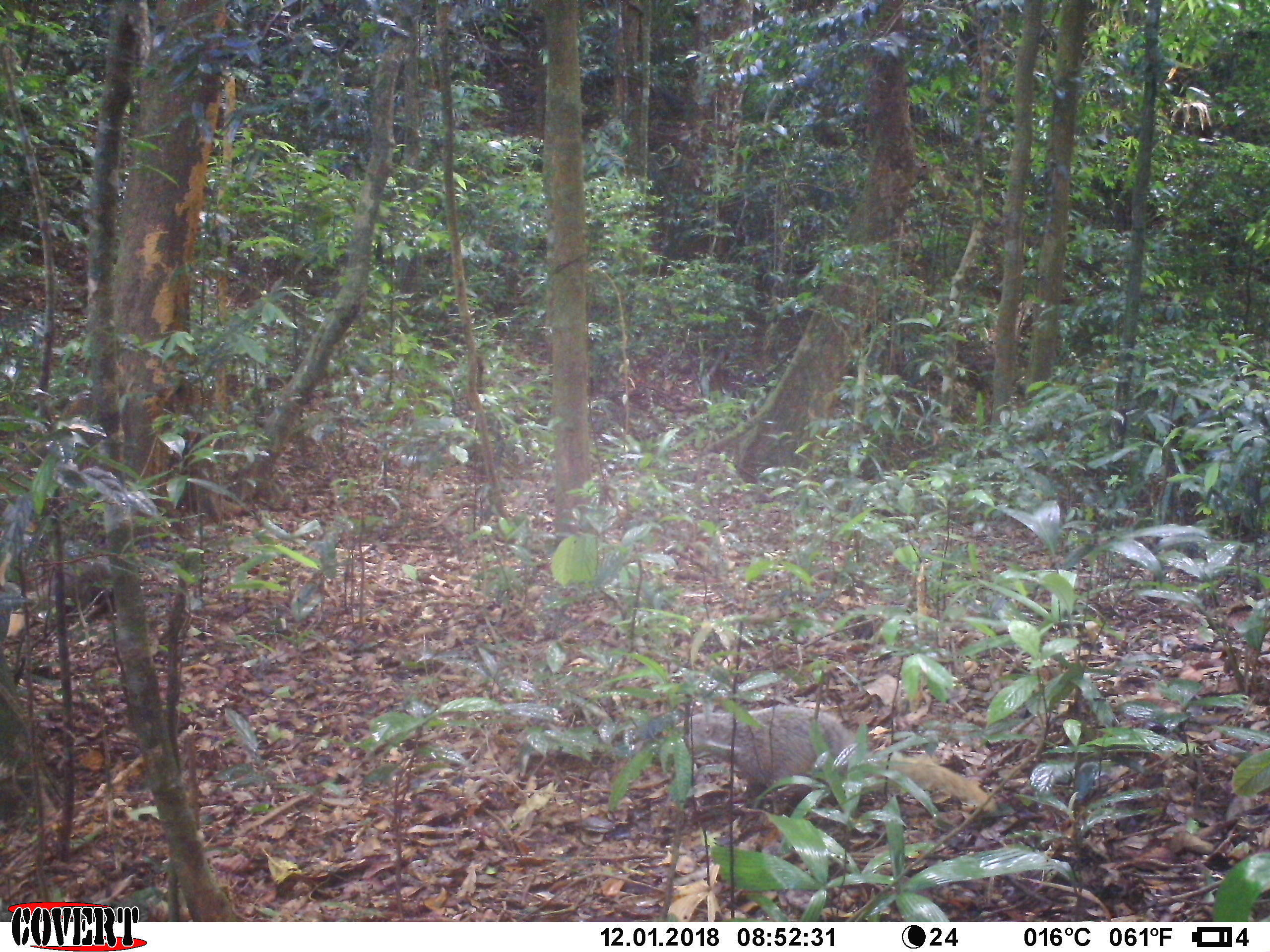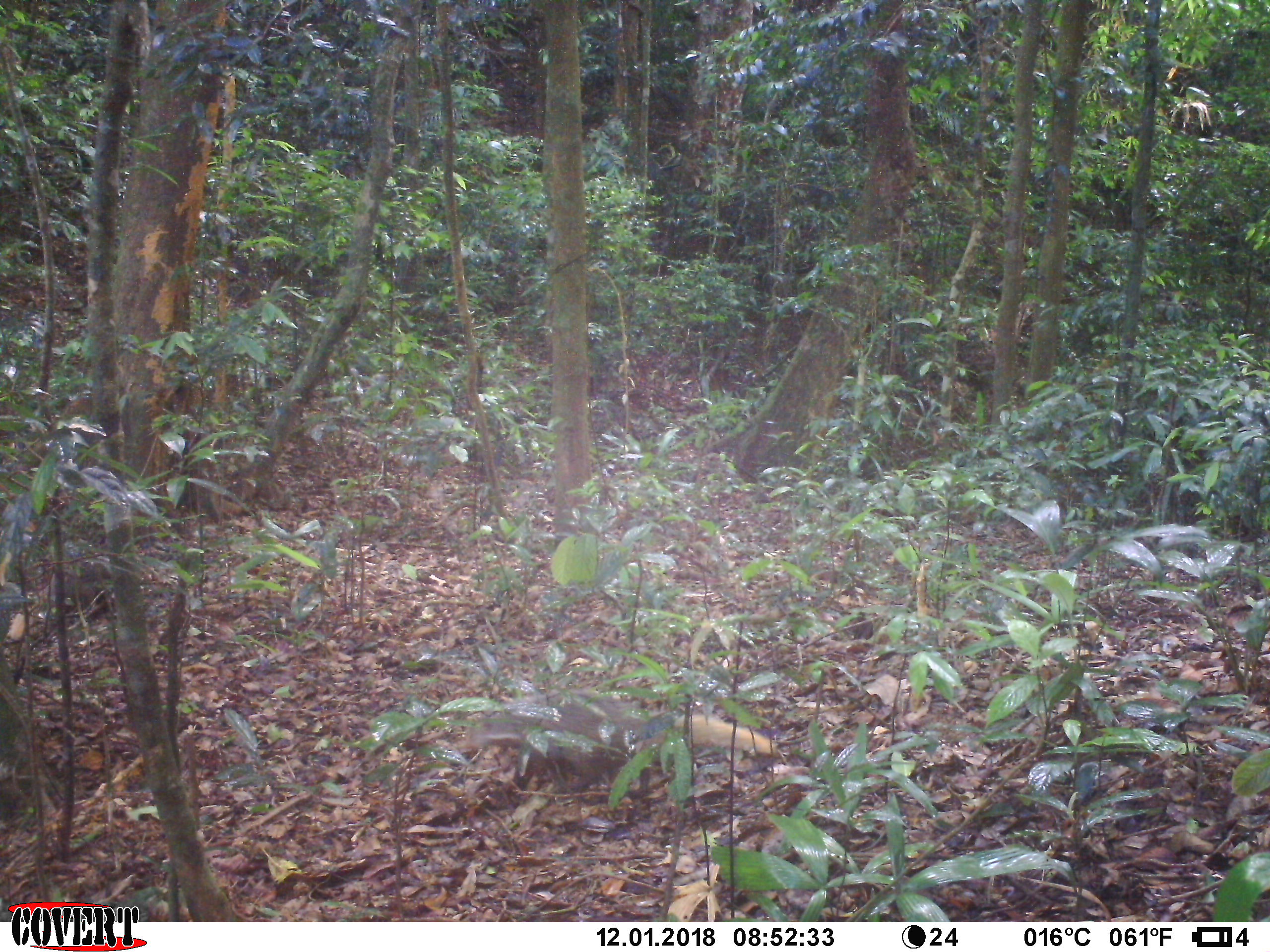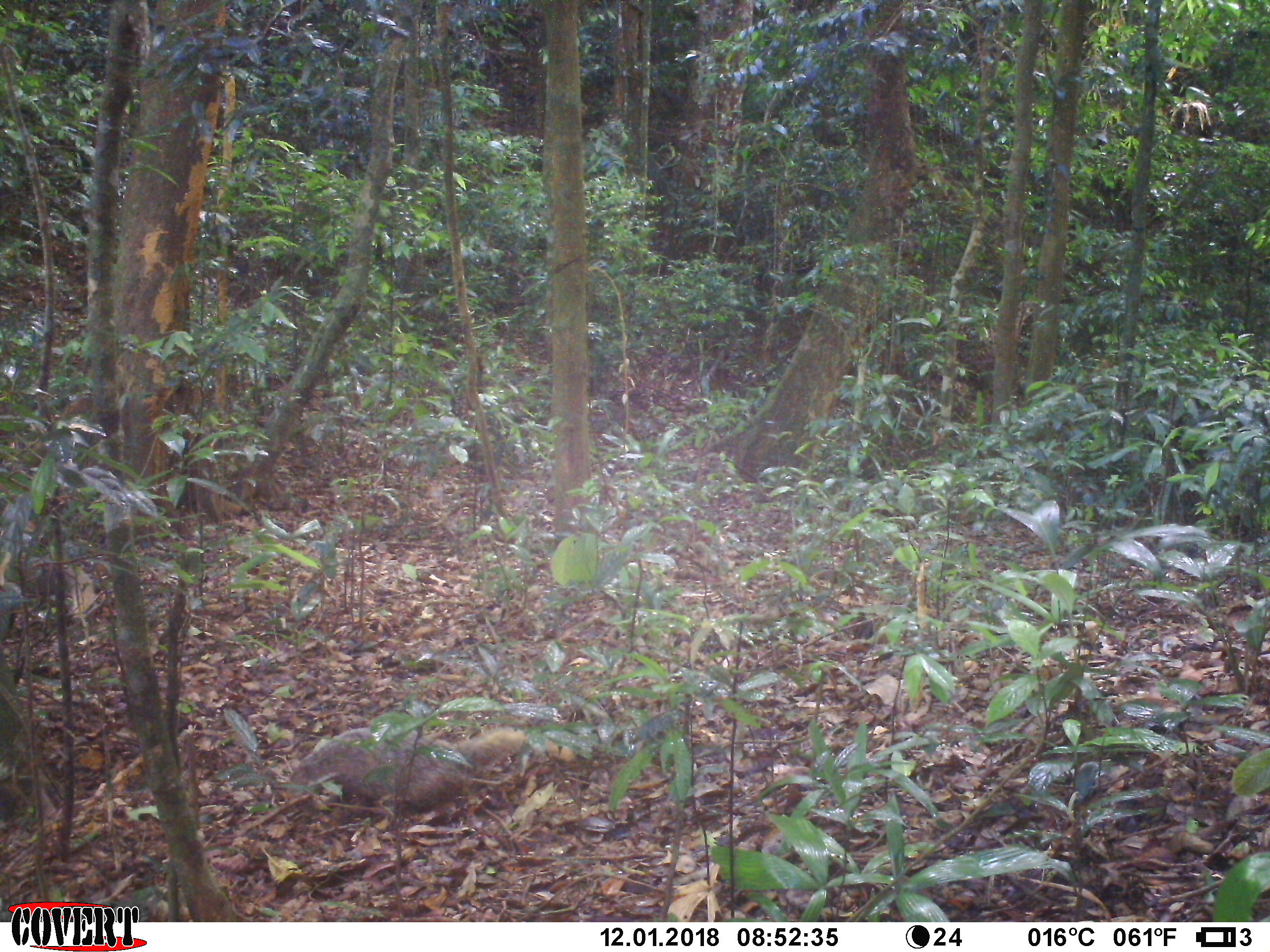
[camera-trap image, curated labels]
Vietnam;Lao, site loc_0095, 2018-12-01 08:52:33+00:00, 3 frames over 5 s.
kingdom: Animalia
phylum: Chordata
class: Mammalia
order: Carnivora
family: Herpestidae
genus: Urva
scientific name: Urva urva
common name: crab-eating mongoose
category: crab eating mongoose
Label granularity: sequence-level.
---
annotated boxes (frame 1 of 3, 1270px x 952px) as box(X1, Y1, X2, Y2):
crab eating mongoose: box(676, 704, 997, 815)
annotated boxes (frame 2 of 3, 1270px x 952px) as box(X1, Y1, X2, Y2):
crab eating mongoose: box(463, 688, 780, 799)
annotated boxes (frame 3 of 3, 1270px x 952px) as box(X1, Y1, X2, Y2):
crab eating mongoose: box(288, 723, 575, 818)